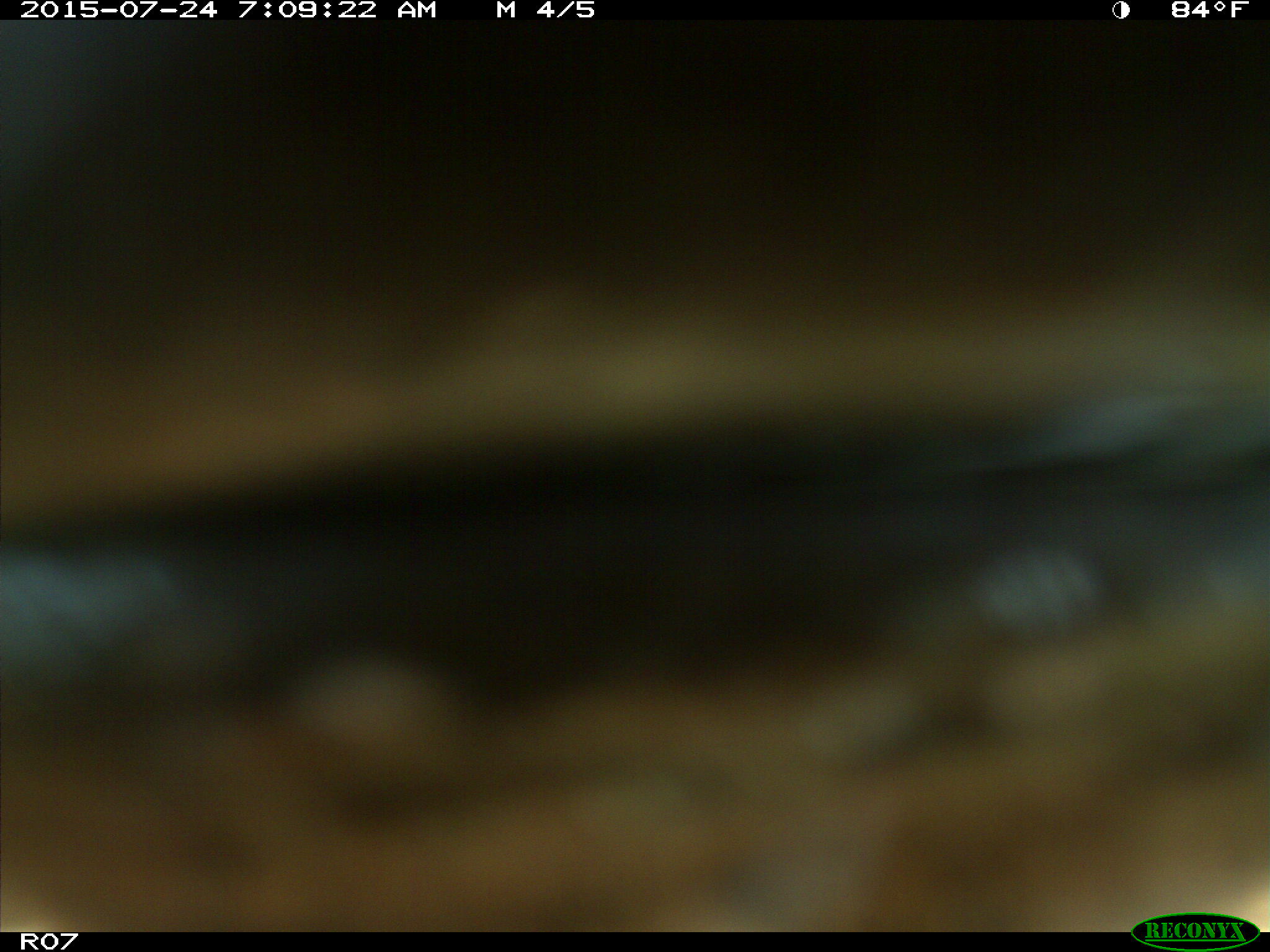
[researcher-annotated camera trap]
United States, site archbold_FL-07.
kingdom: Animalia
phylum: Chordata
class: Mammalia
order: Artiodactyla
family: Bovidae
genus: Bos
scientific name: Bos taurus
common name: domestic cow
Bos taurus (domestic cow).